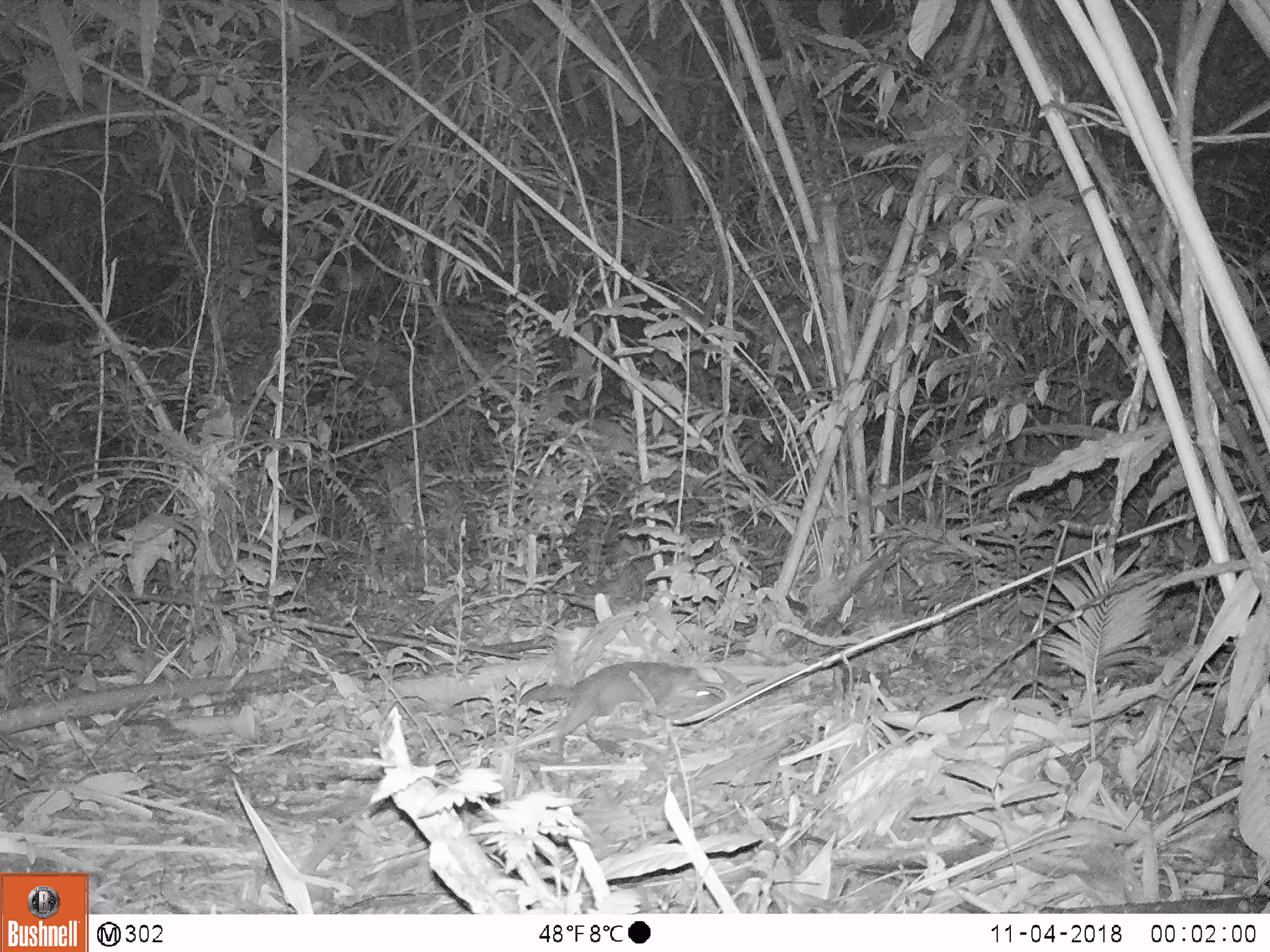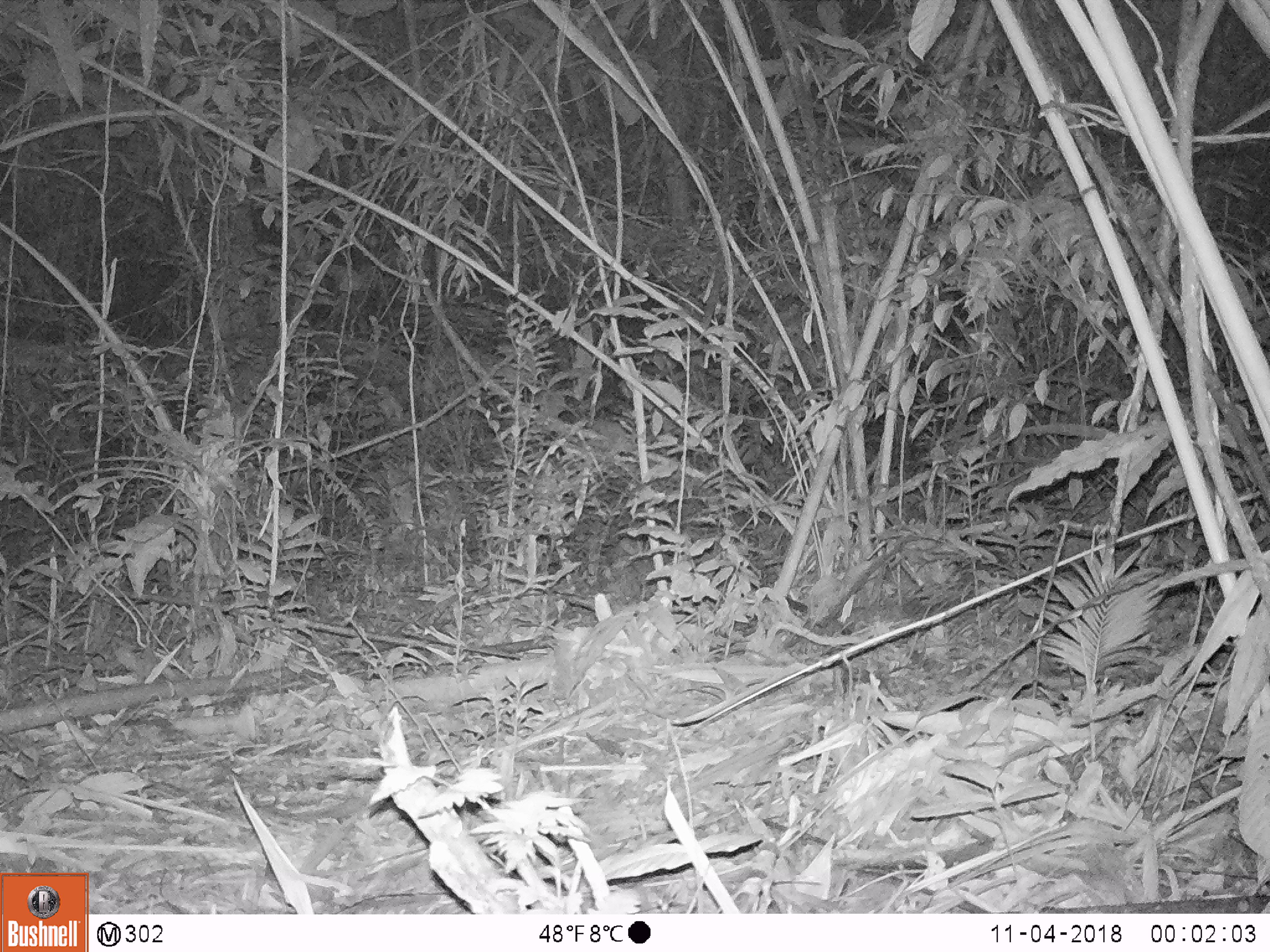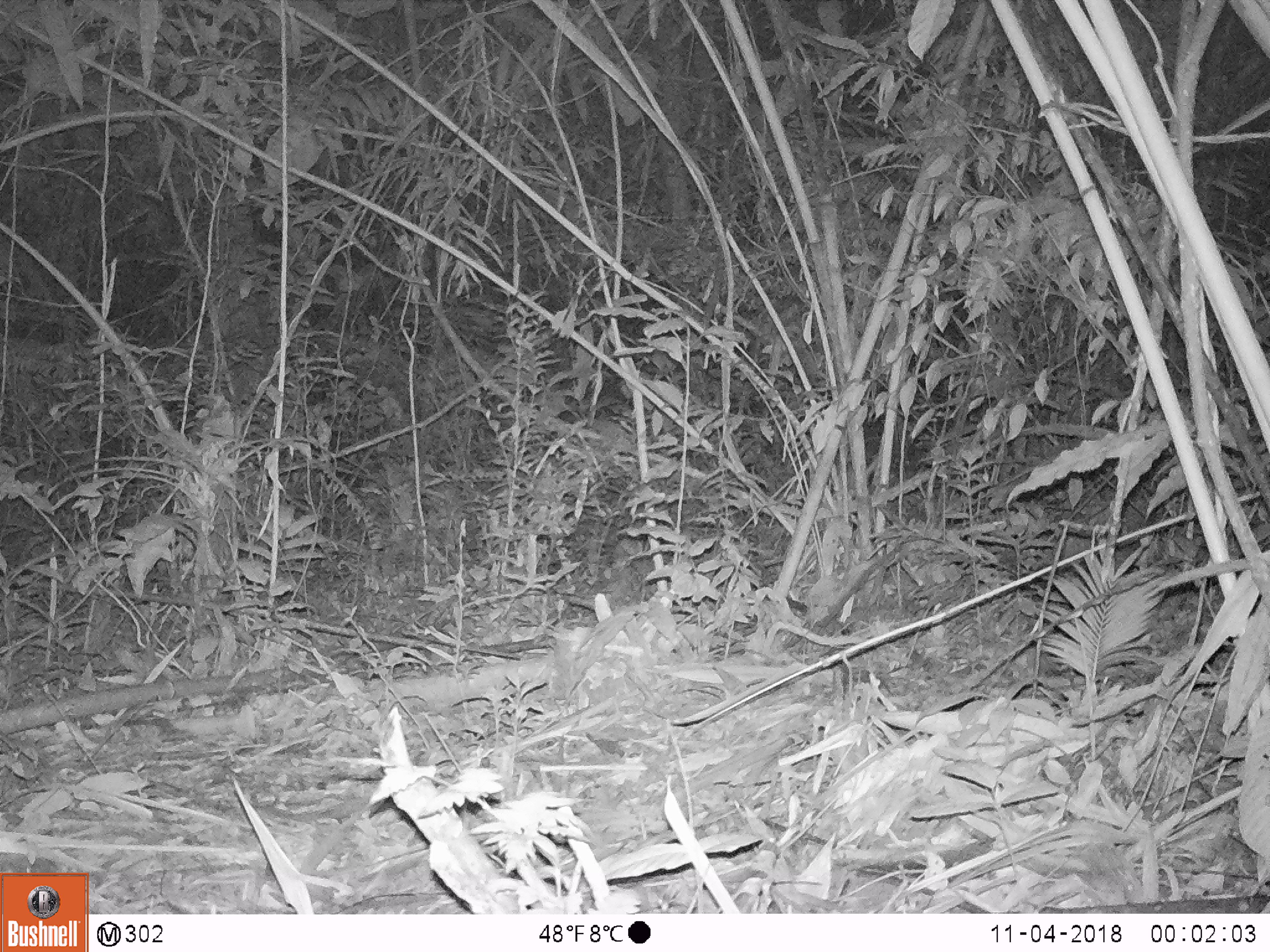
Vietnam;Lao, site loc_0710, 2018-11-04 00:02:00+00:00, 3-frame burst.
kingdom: Animalia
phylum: Chordata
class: Mammalia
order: Carnivora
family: Mustelidae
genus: Melogale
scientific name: Melogale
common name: ferret badger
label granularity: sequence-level